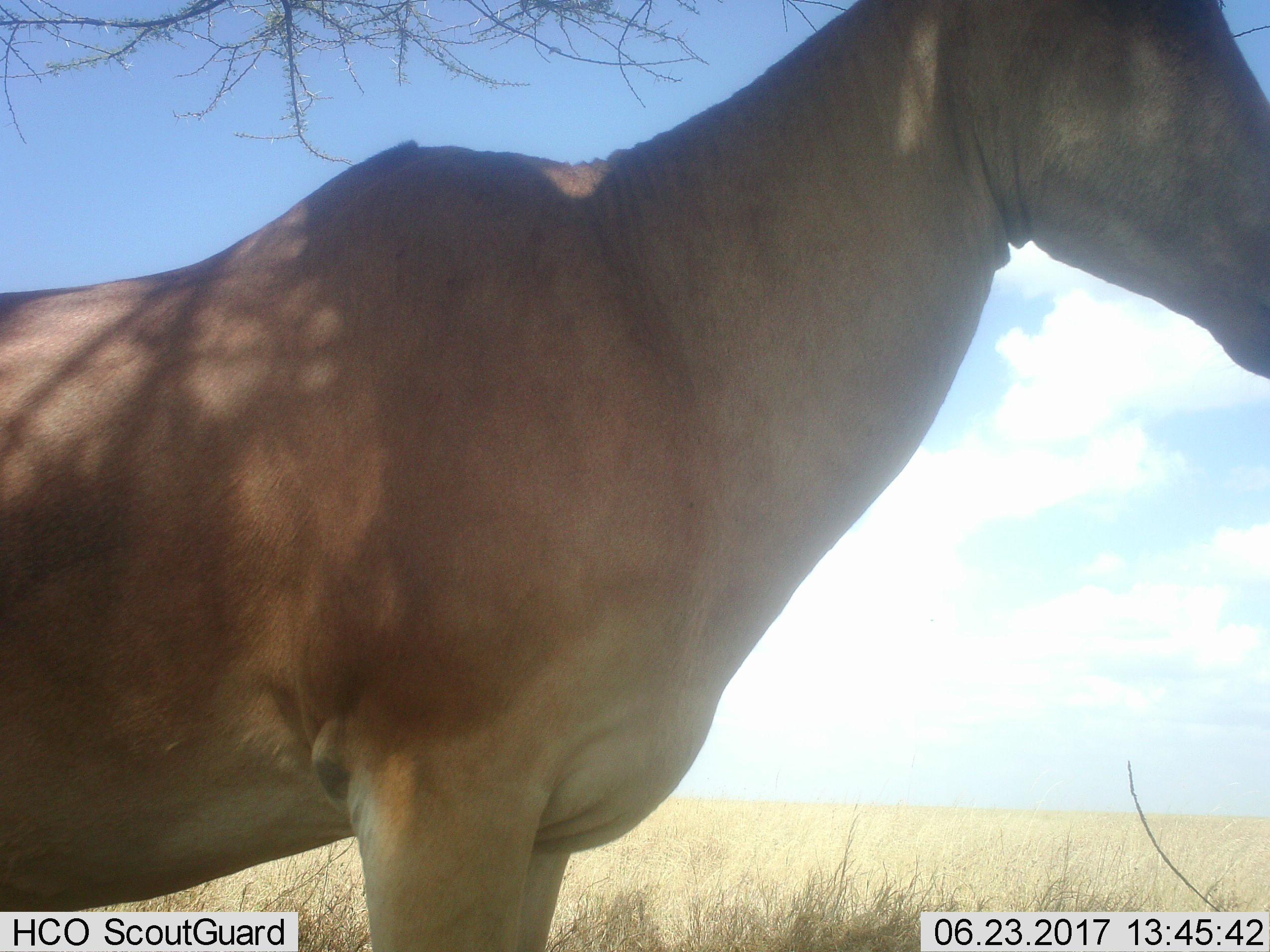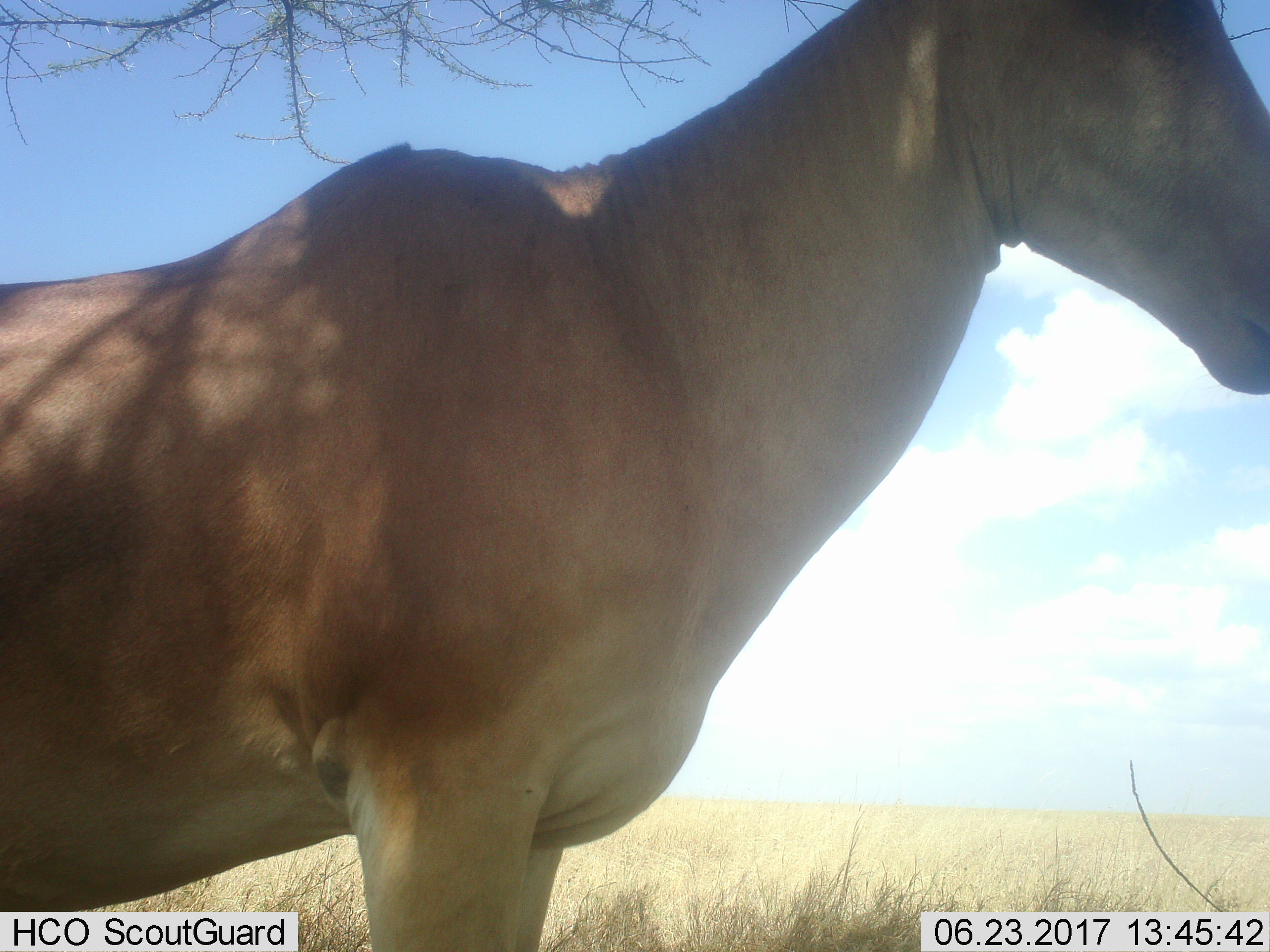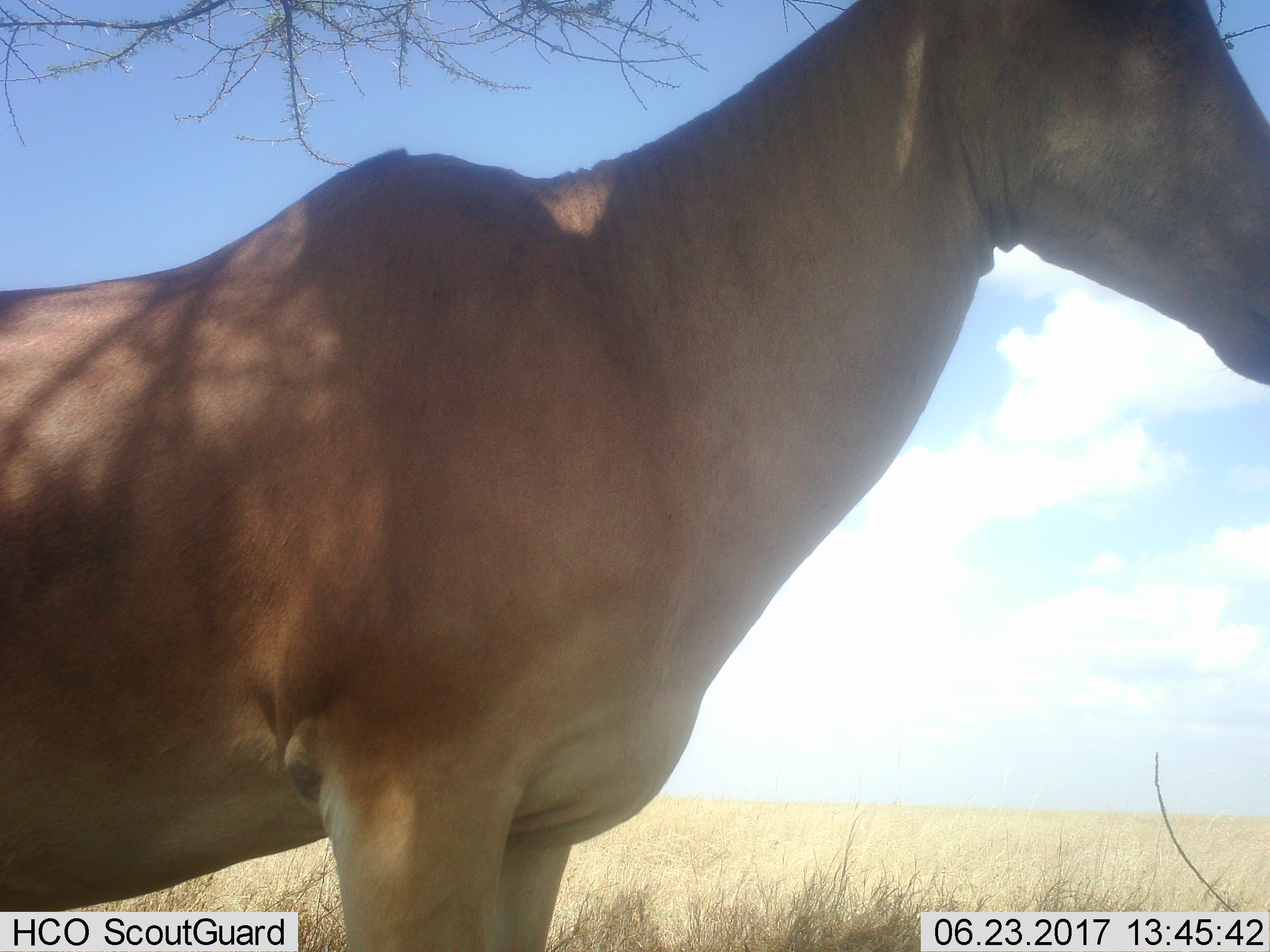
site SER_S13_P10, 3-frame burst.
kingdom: Animalia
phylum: Chordata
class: Mammalia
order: Artiodactyla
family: Bovidae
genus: Alcelaphus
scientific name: Alcelaphus buselaphus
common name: hartebeest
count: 1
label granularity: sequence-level